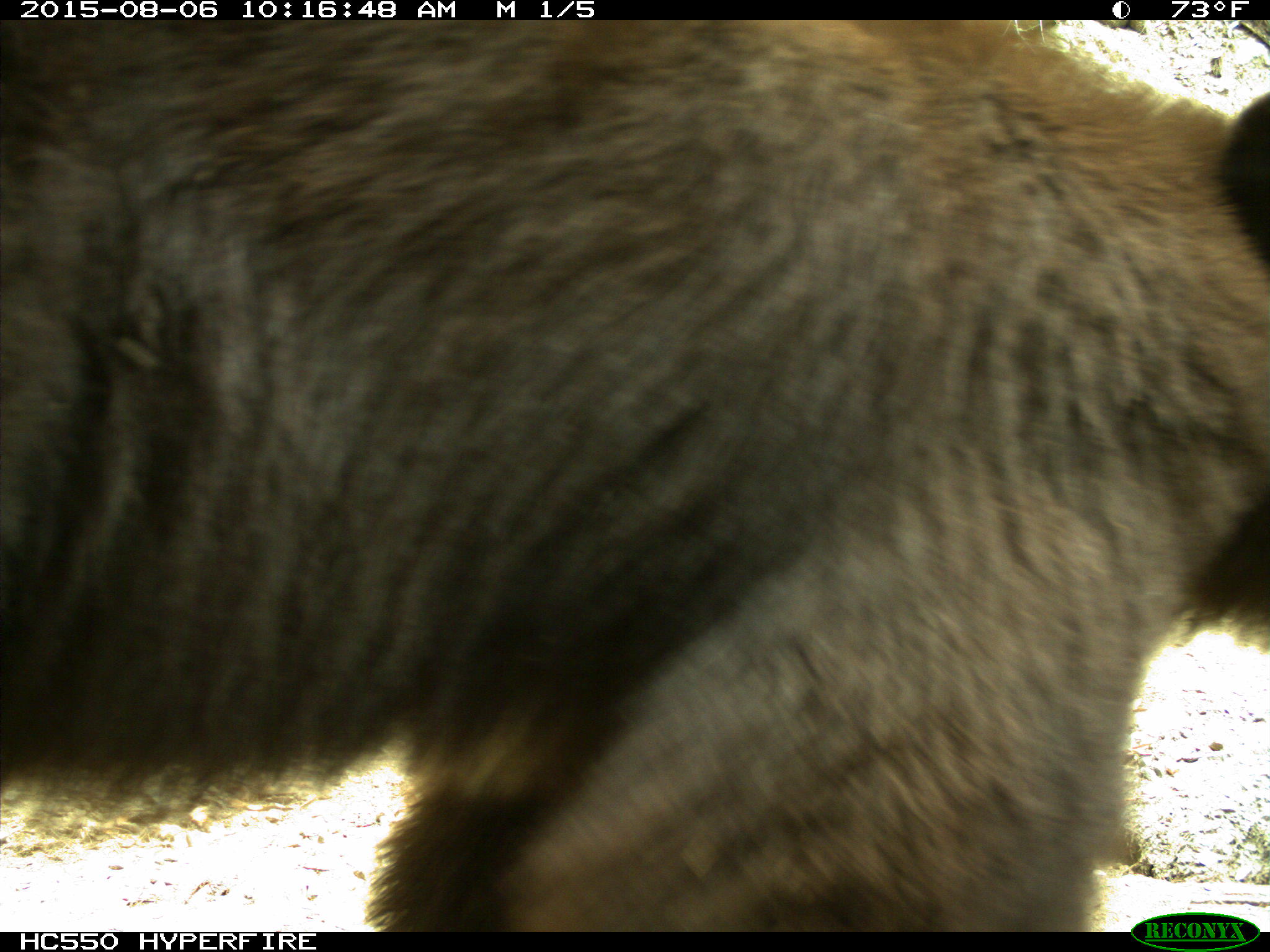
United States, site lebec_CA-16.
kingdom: Animalia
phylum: Chordata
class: Mammalia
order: Carnivora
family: Ursidae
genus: Ursus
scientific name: Ursus americanus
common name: american black bear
Ursus americanus (american black bear).